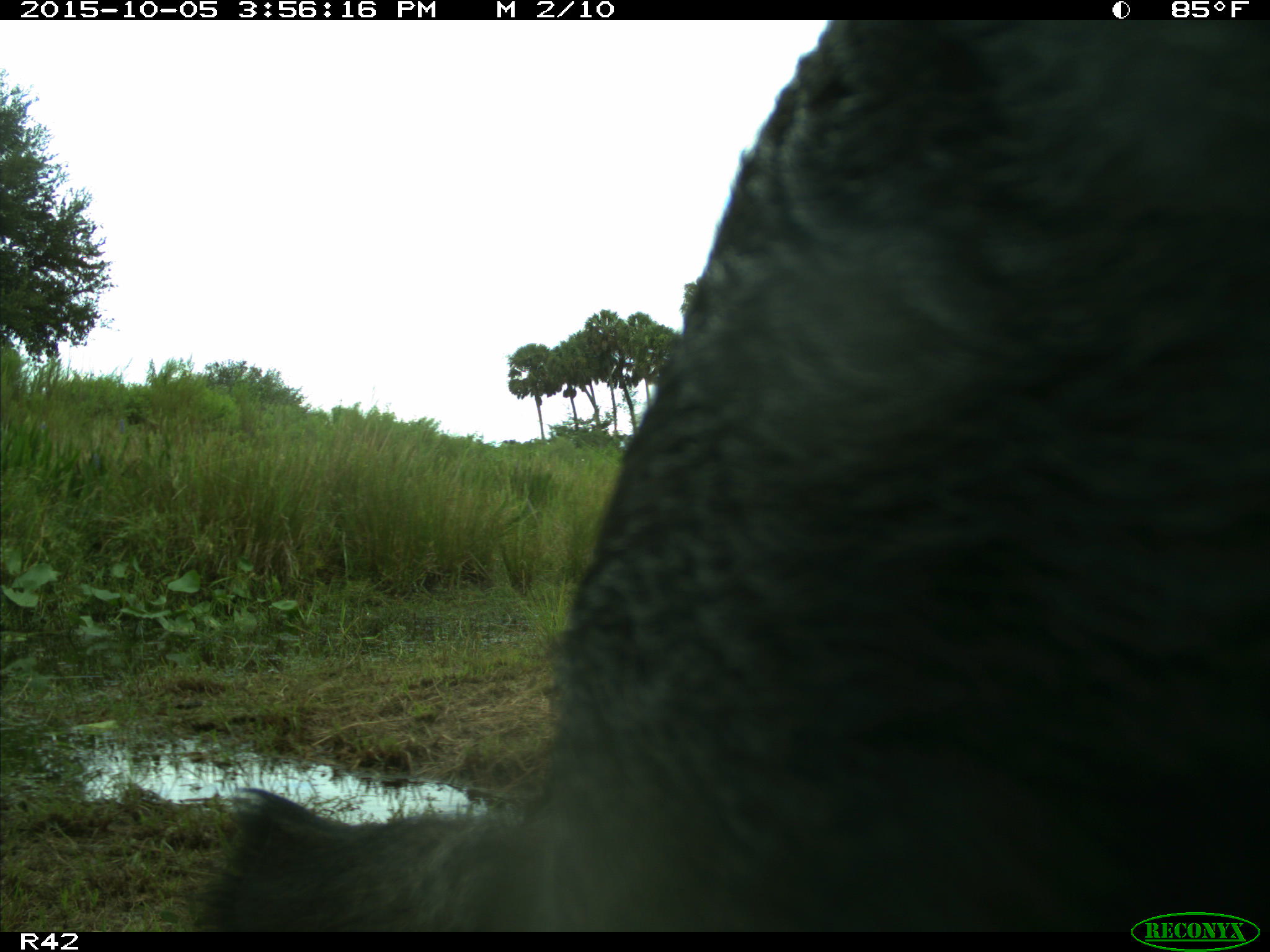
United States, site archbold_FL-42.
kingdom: Animalia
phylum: Chordata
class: Mammalia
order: Artiodactyla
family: Suidae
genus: Sus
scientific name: Sus scrofa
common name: wild boar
Sus scrofa (wild boar).